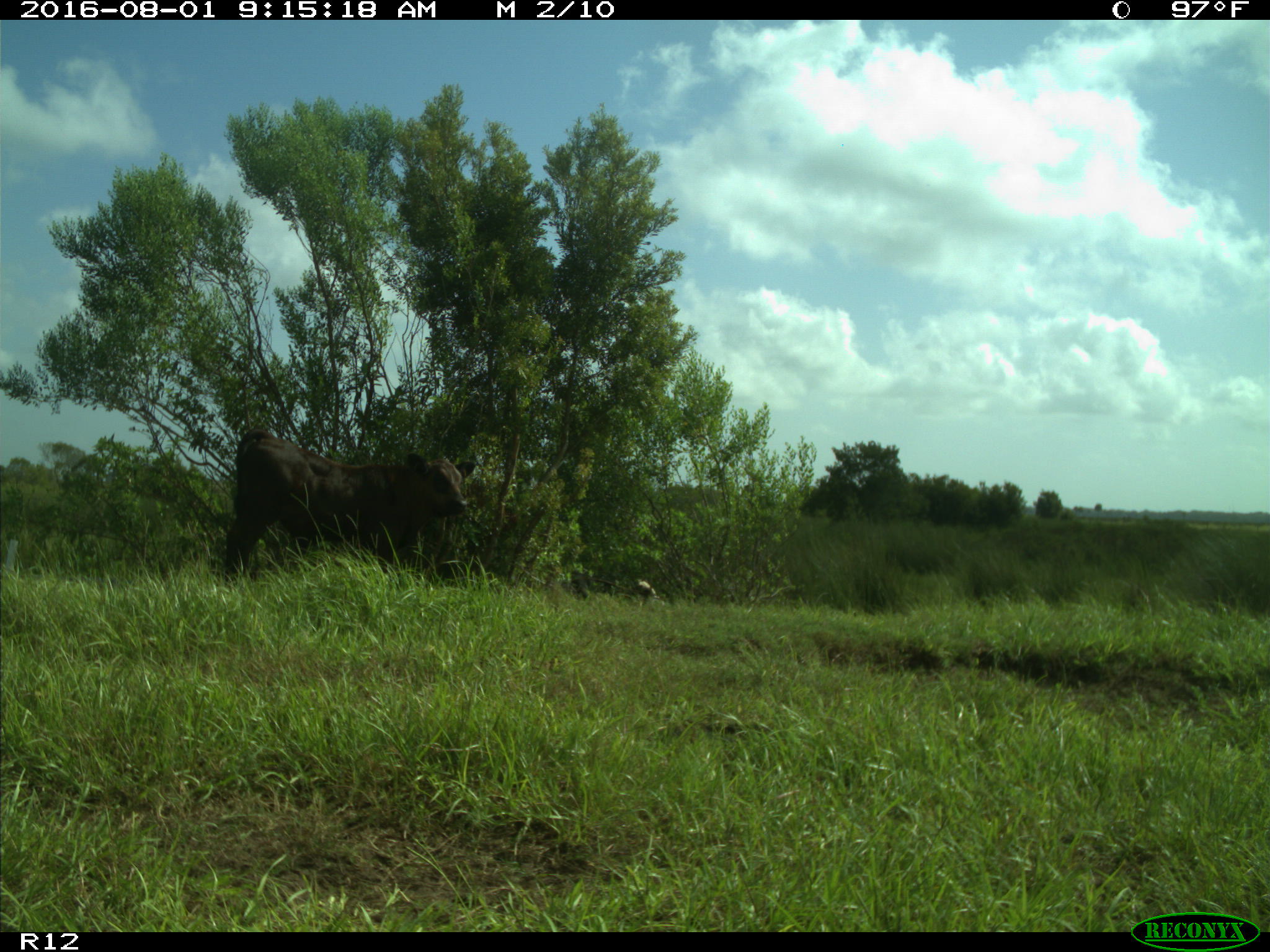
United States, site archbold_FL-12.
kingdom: Animalia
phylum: Chordata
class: Mammalia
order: Artiodactyla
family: Bovidae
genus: Bos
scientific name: Bos taurus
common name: domestic cow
Bos taurus (domestic cow).